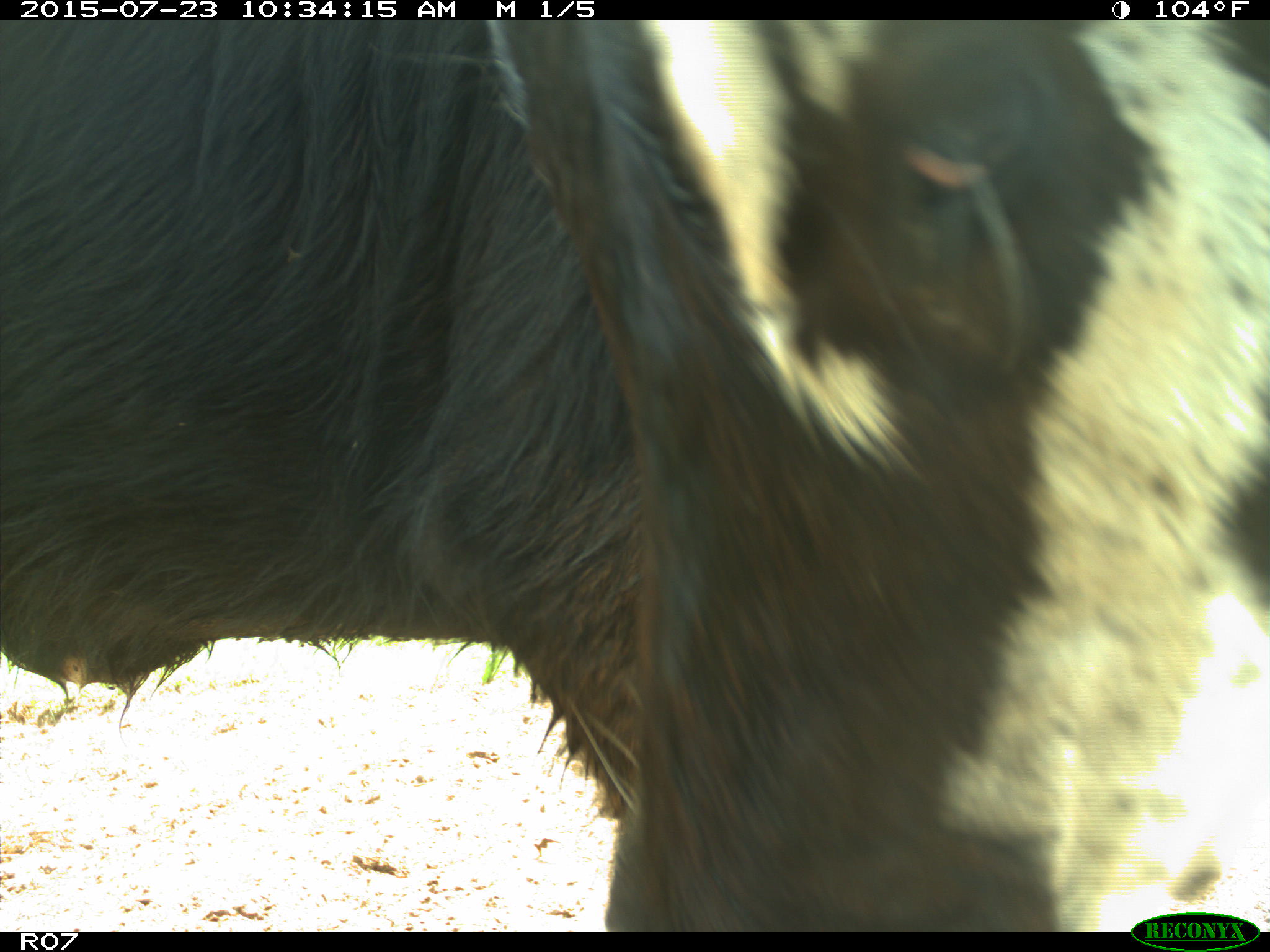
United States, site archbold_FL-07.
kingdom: Animalia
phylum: Chordata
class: Mammalia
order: Artiodactyla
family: Bovidae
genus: Bos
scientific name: Bos taurus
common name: domestic cow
Bos taurus (domestic cow).